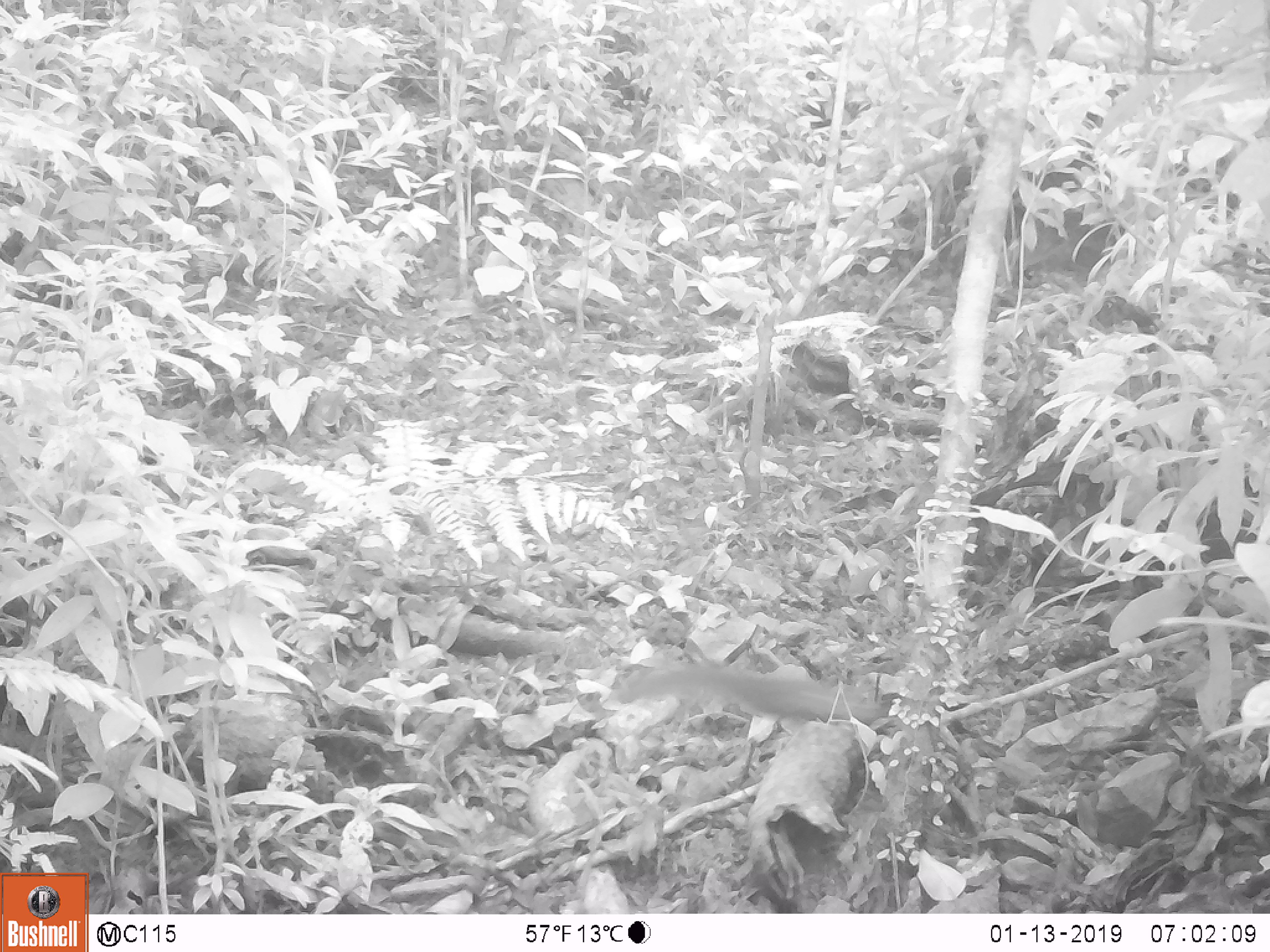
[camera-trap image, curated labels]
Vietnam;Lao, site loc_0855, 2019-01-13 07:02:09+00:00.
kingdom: Animalia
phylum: Chordata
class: Mammalia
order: Rodentia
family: Sciuridae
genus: Dremomys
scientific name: Dremomys rufigenis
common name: red-cheeked squirrel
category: red cheeked squirrel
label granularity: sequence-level